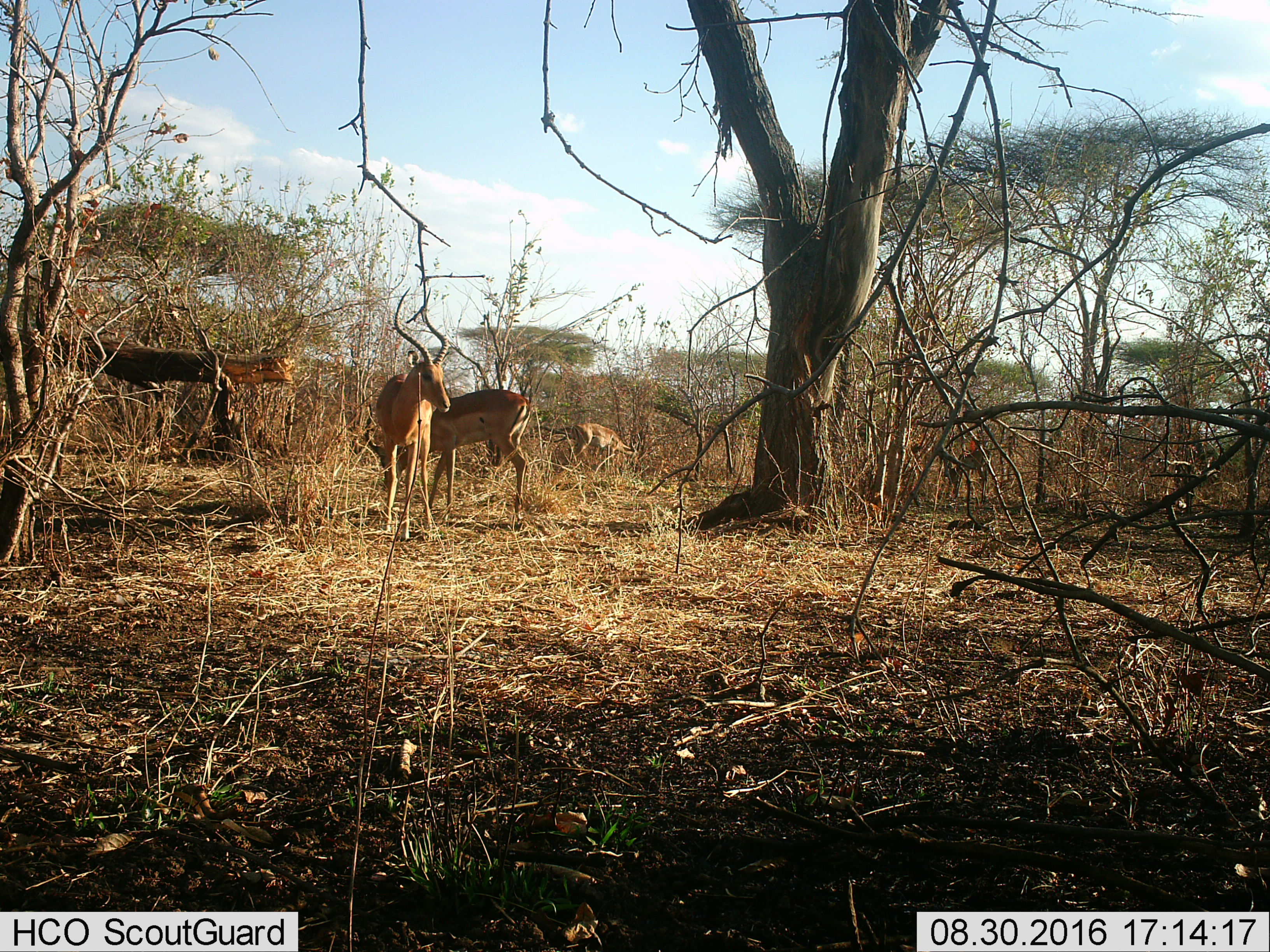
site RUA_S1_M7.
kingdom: Animalia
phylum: Chordata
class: Mammalia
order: Artiodactyla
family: Bovidae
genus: Aepyceros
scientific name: Aepyceros melampus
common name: impala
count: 4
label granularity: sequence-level